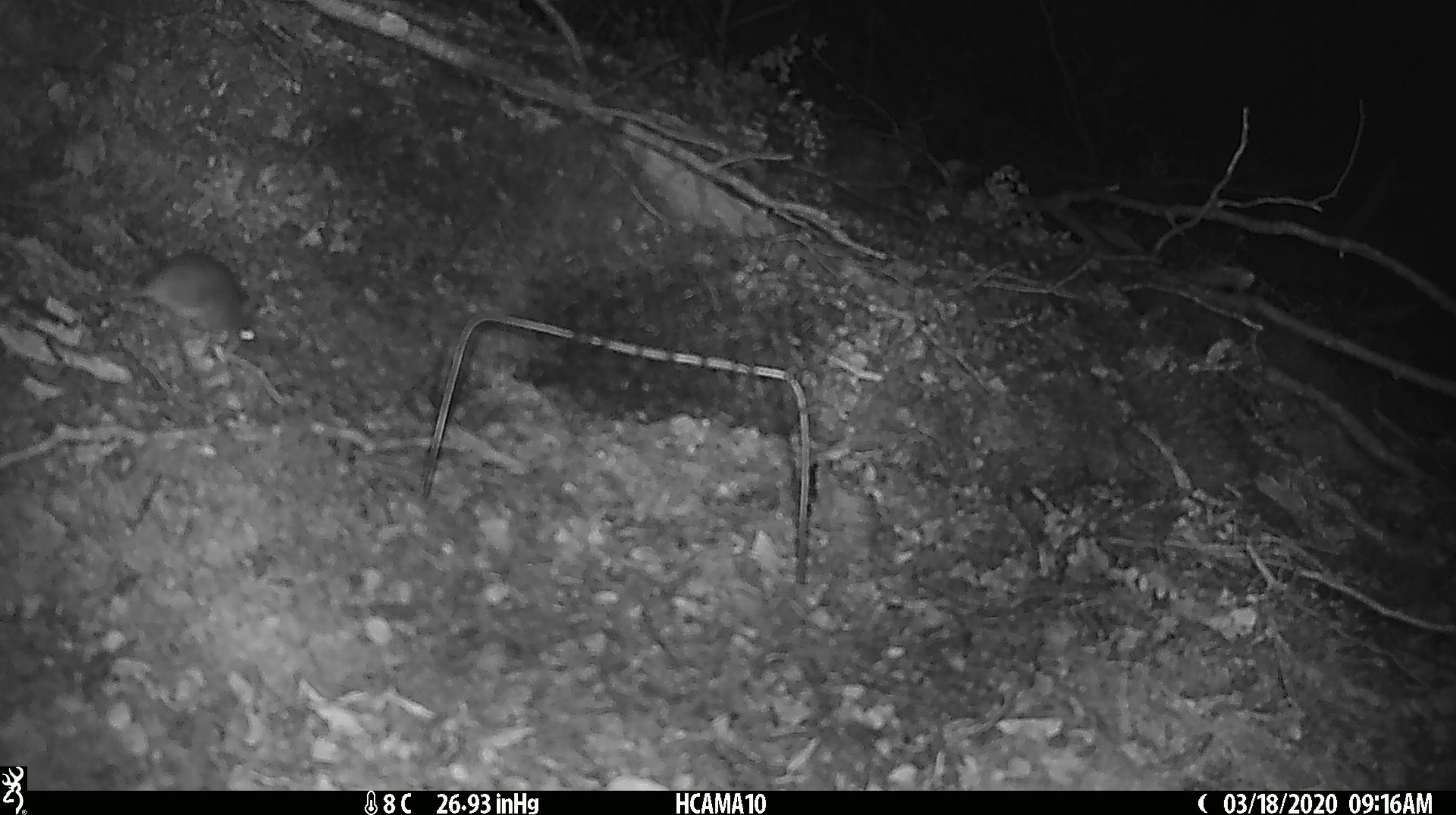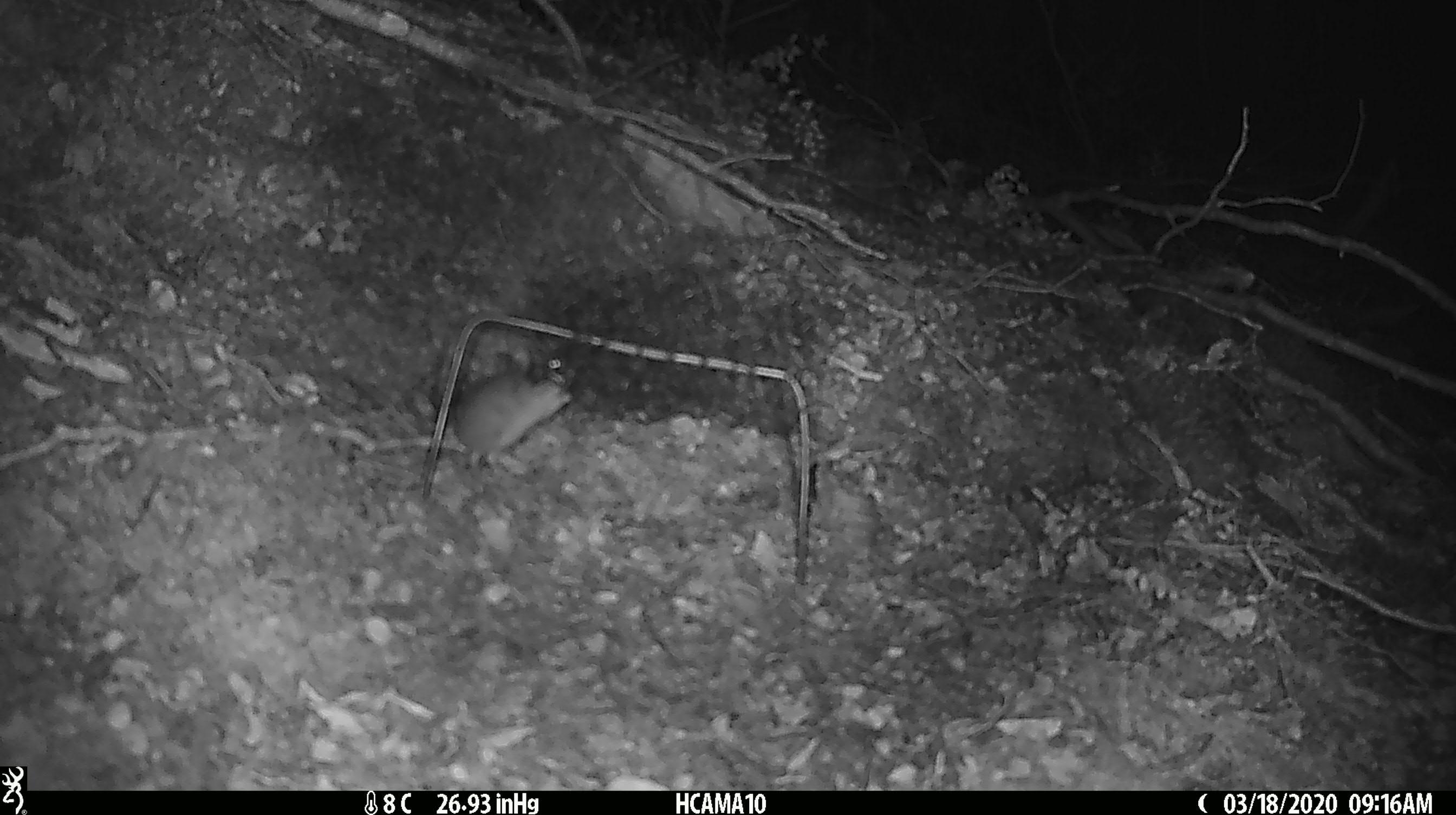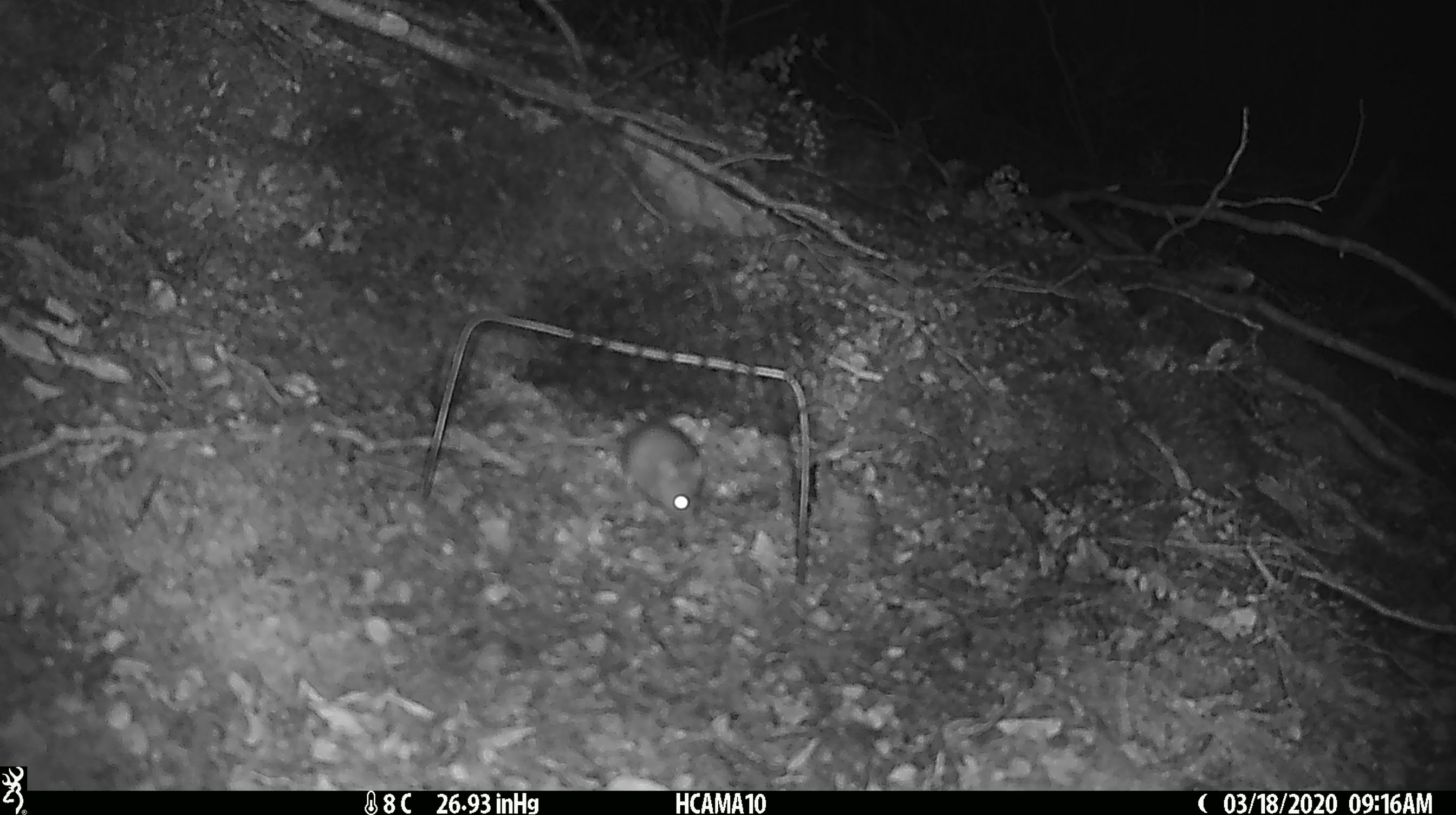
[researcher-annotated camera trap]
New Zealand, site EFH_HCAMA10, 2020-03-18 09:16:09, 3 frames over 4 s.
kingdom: Animalia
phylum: Chordata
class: Mammalia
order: Rodentia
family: Muridae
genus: Mus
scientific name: Mus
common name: mouse